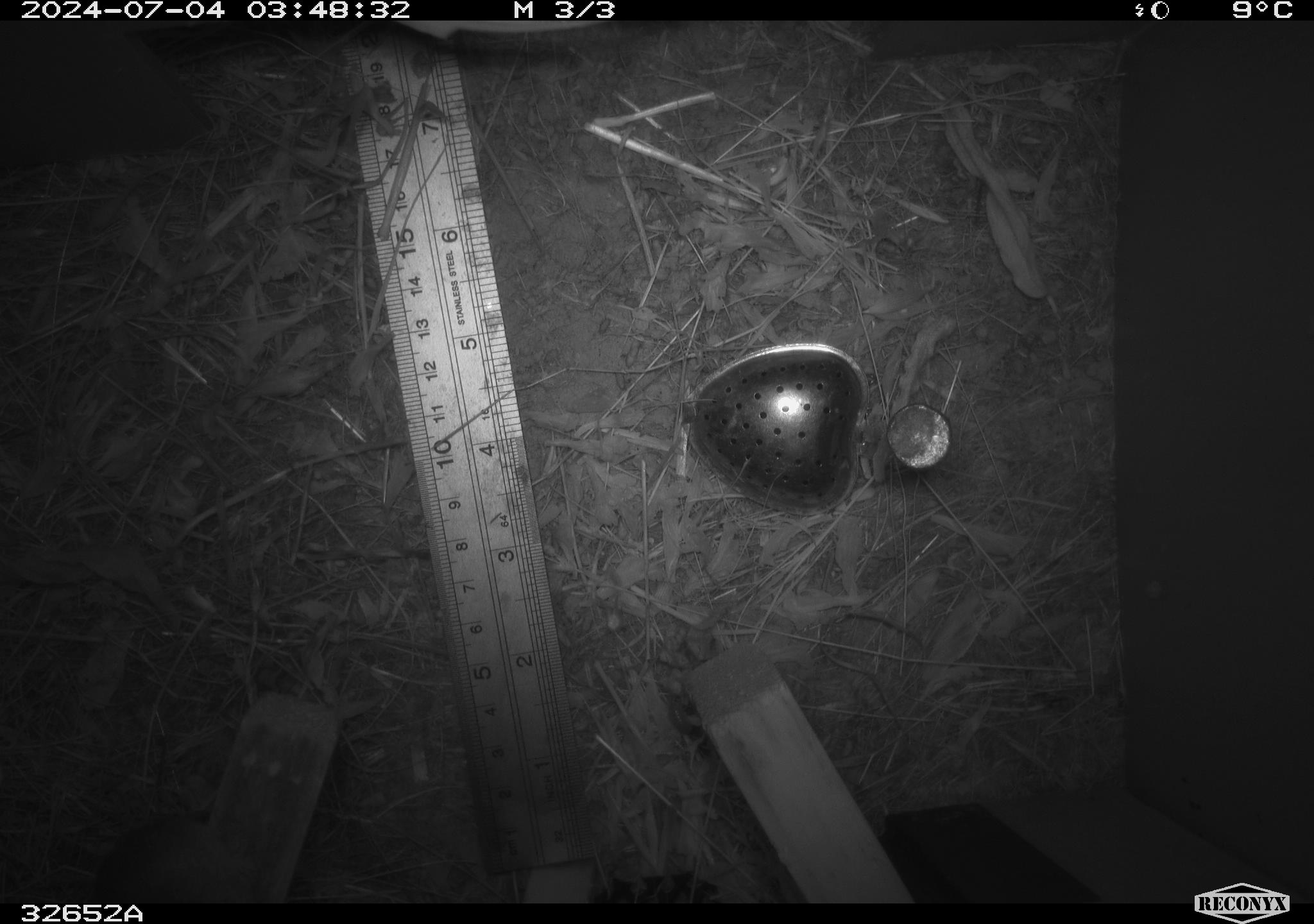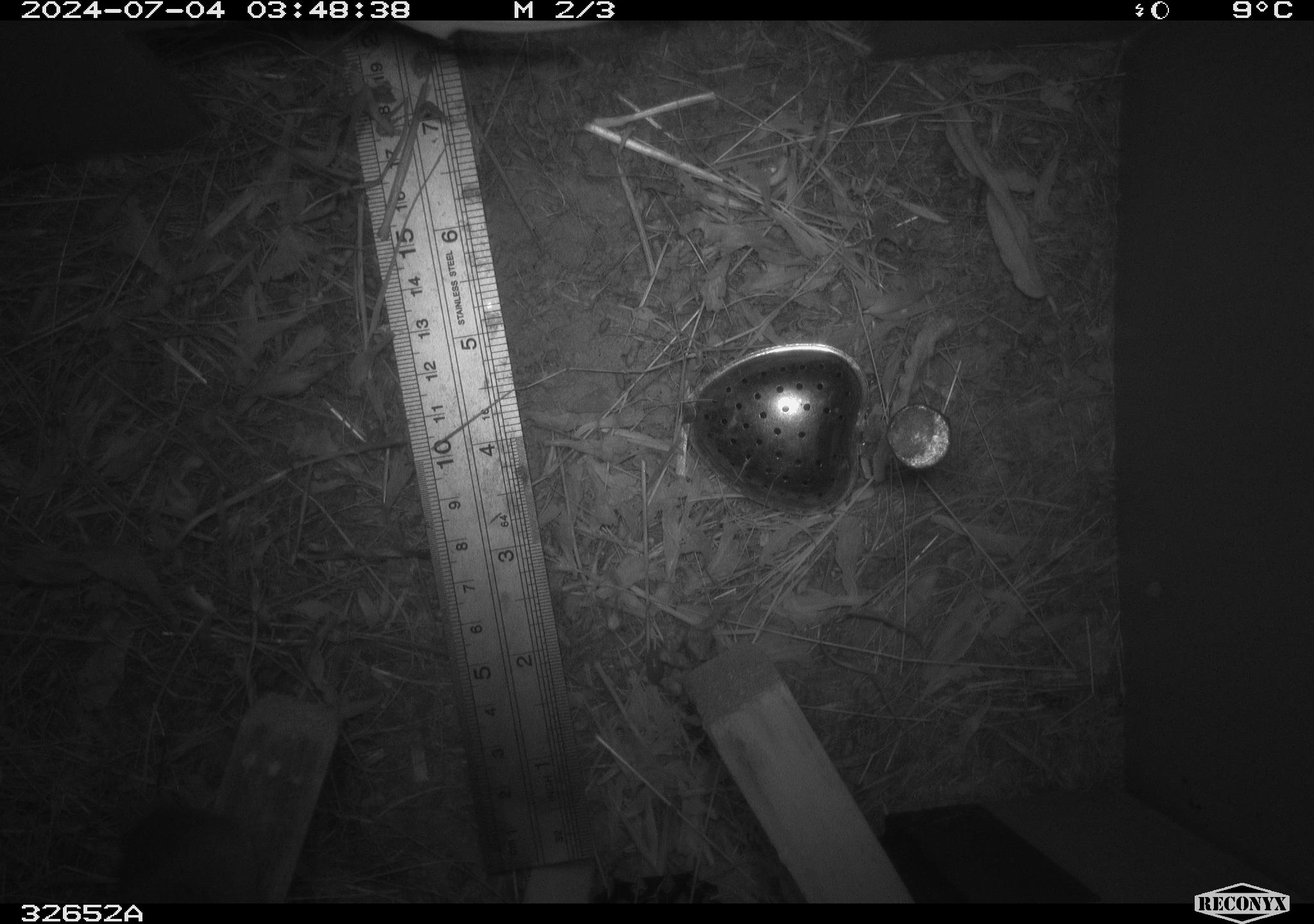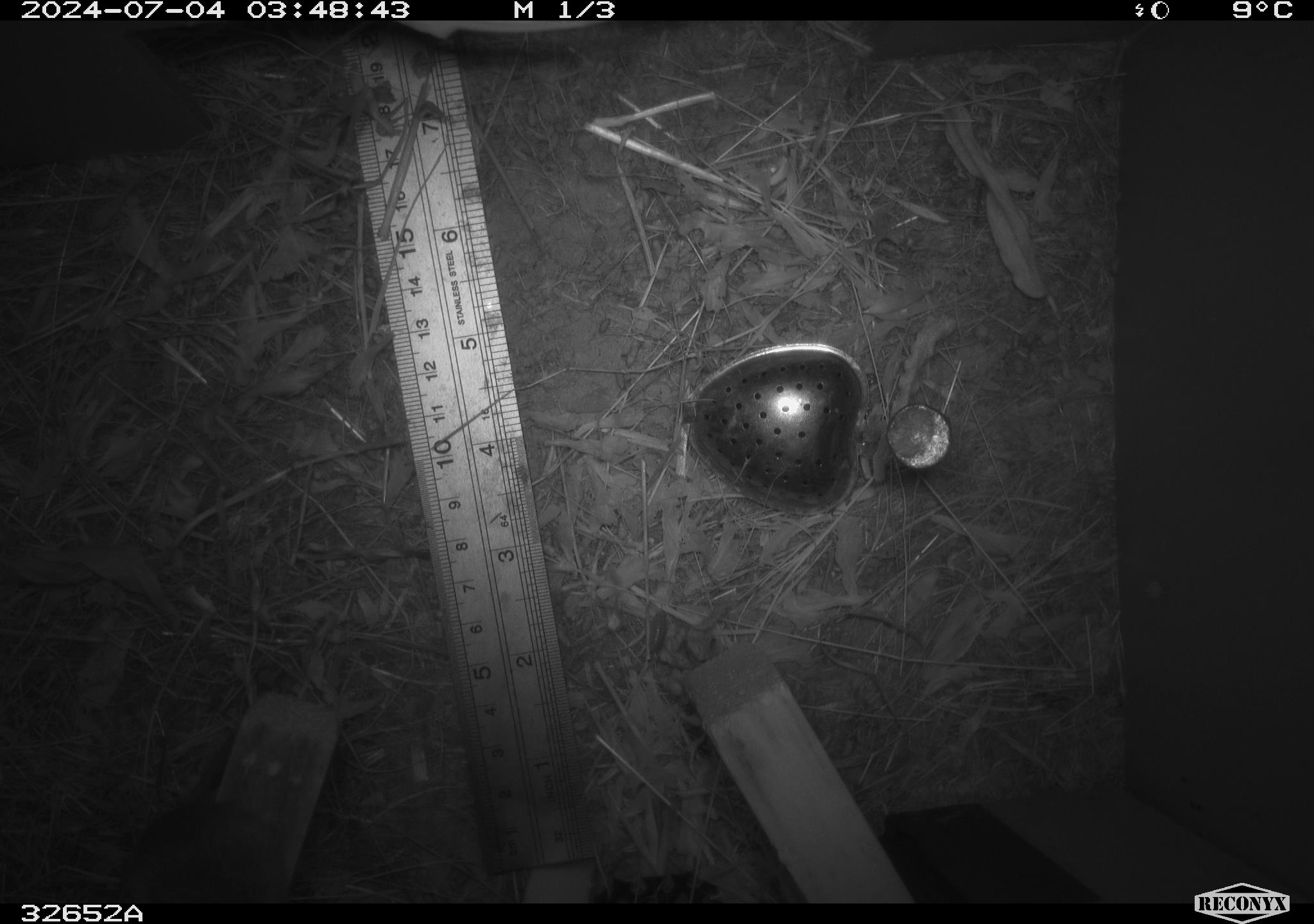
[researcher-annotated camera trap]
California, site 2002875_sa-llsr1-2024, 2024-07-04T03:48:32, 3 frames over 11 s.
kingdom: Animalia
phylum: Chordata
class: Mammalia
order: Rodentia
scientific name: Rodentia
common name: mouse species